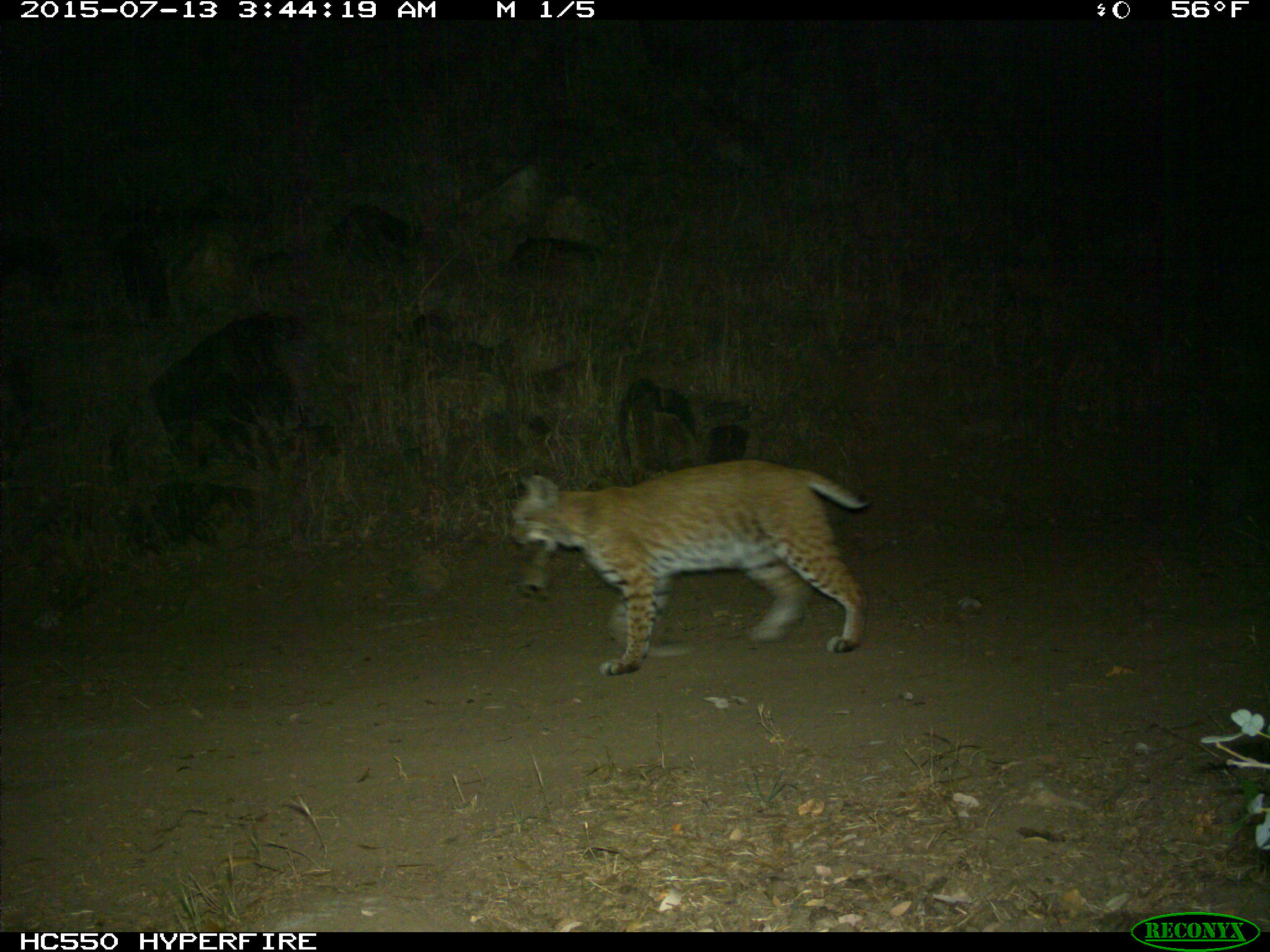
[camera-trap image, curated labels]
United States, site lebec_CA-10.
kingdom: Animalia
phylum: Chordata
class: Mammalia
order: Carnivora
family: Felidae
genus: Lynx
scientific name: Lynx rufus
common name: bobcat